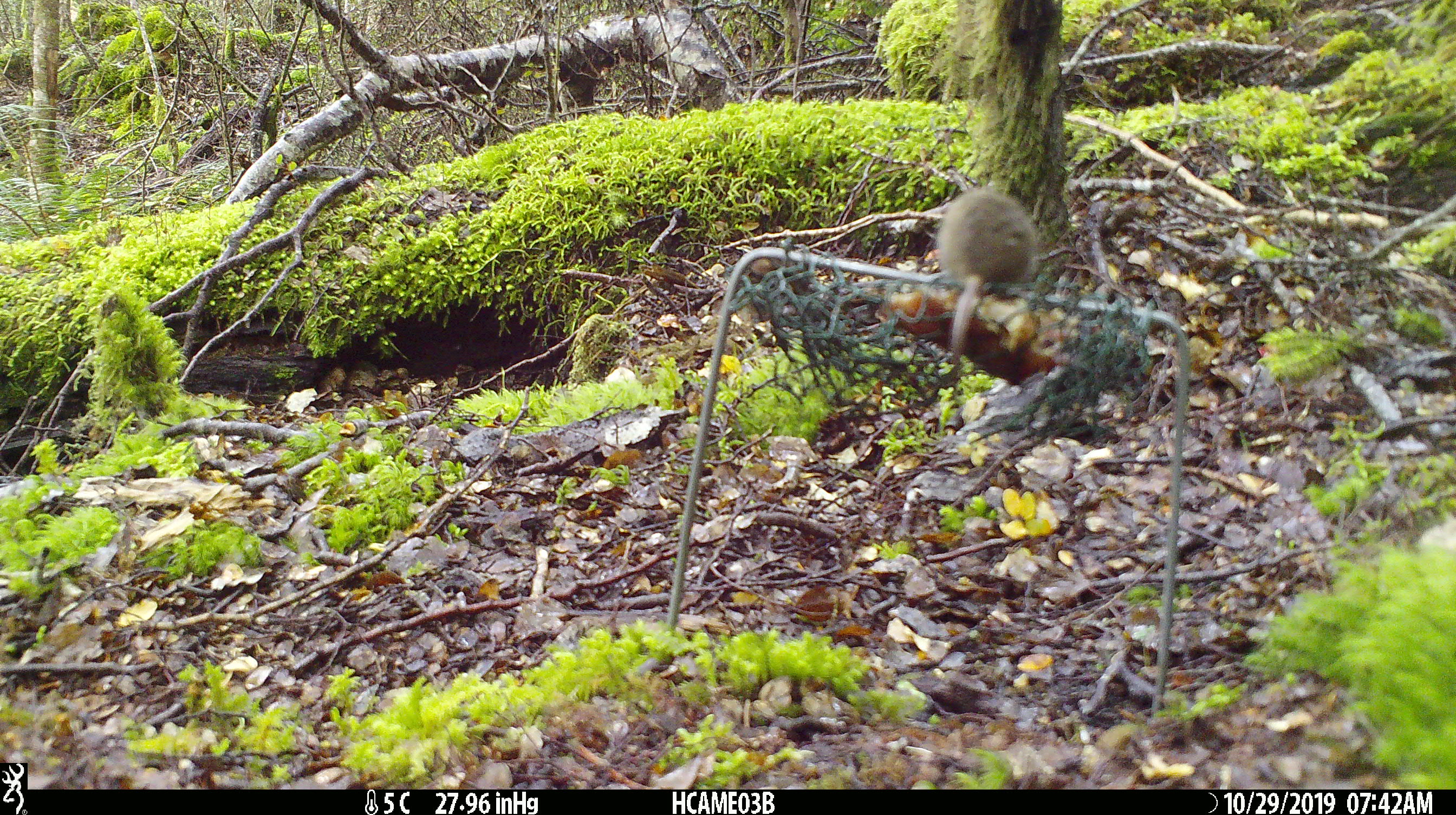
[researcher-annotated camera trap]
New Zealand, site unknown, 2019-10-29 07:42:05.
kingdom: Animalia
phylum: Chordata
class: Mammalia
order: Rodentia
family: Muridae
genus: Mus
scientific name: Mus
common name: mouse